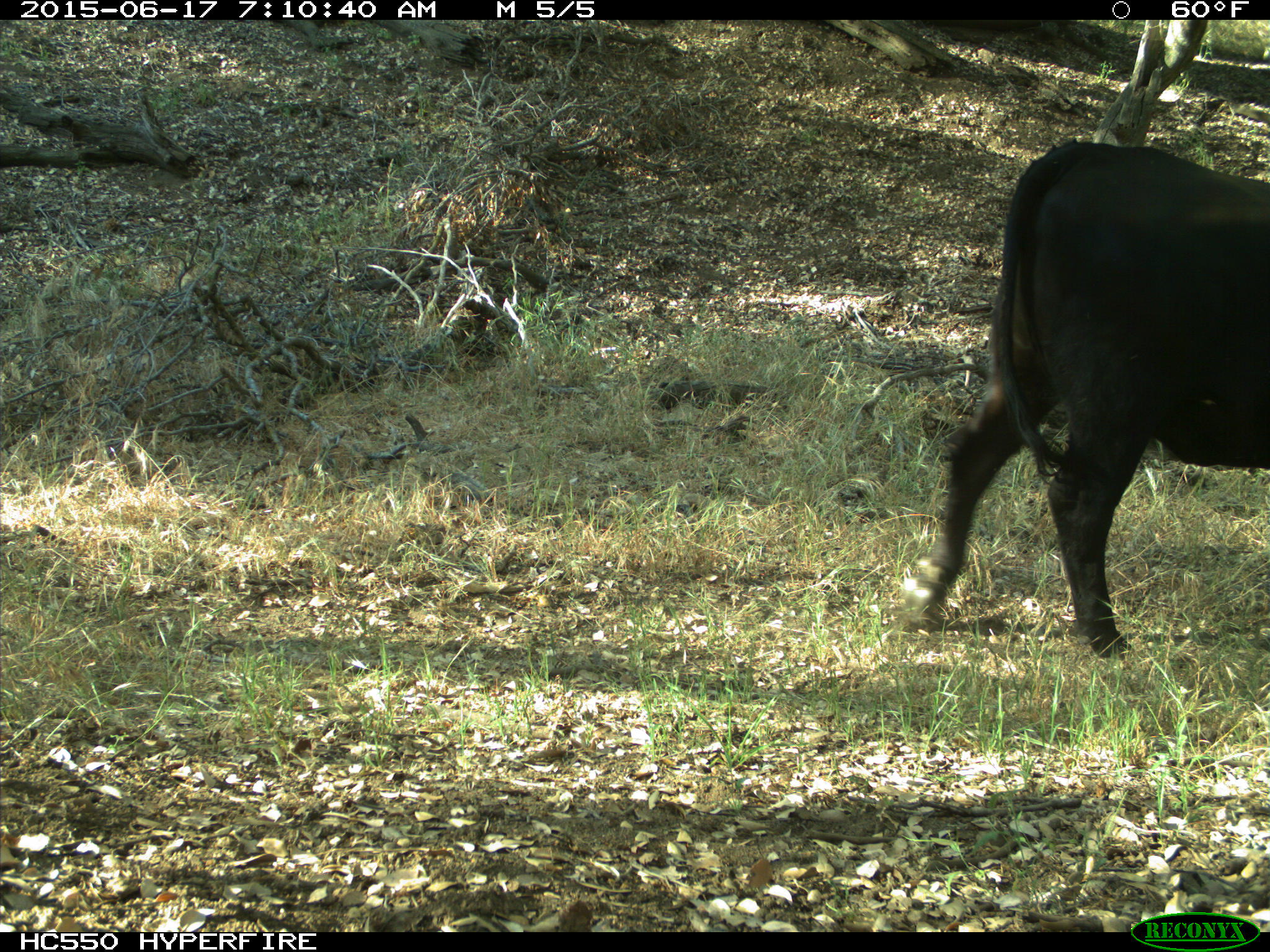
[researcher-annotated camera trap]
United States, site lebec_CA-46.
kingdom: Animalia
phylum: Chordata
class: Mammalia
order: Artiodactyla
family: Bovidae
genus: Bos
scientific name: Bos taurus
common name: domestic cow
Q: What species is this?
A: Bos taurus (domestic cow).